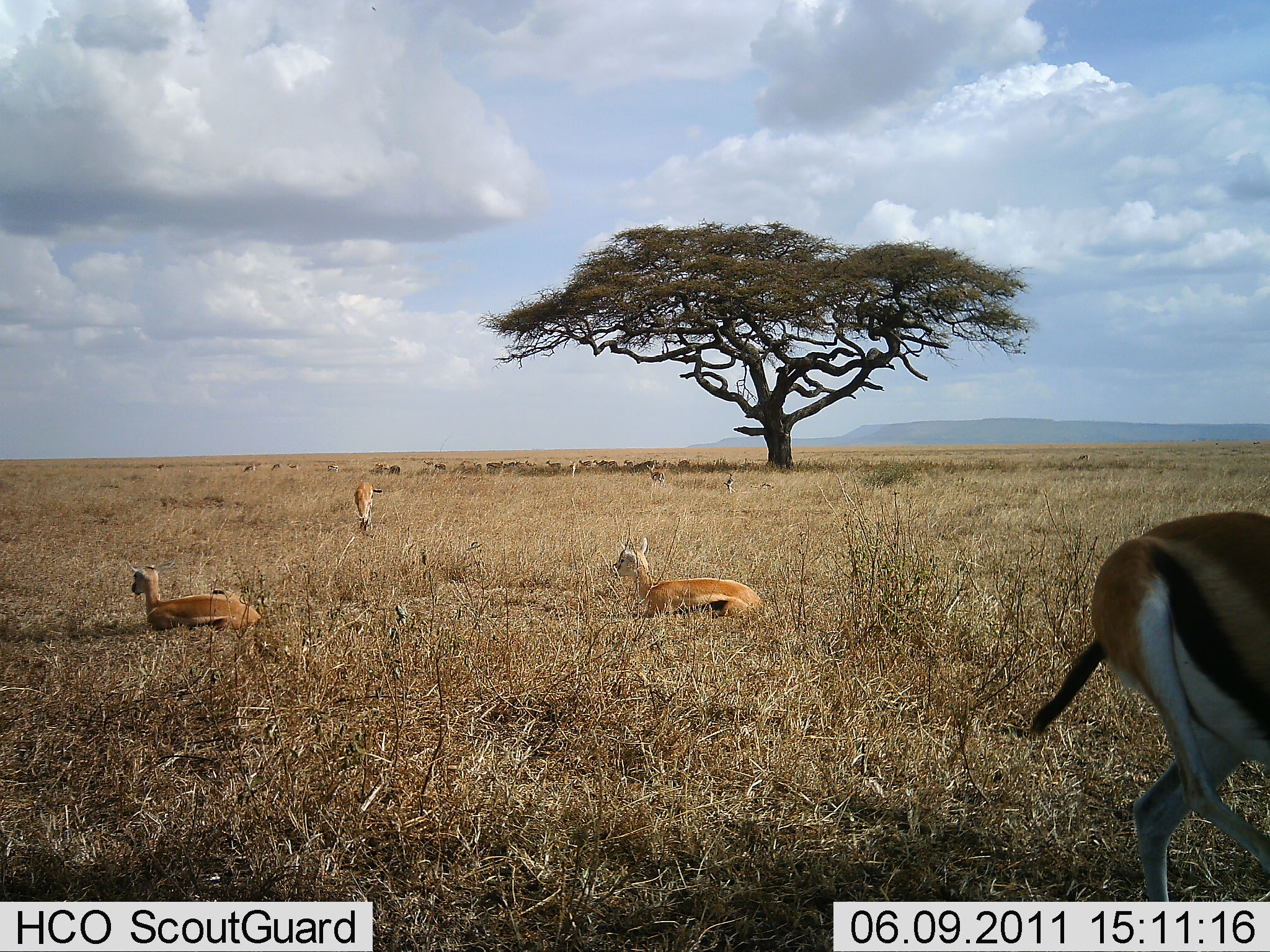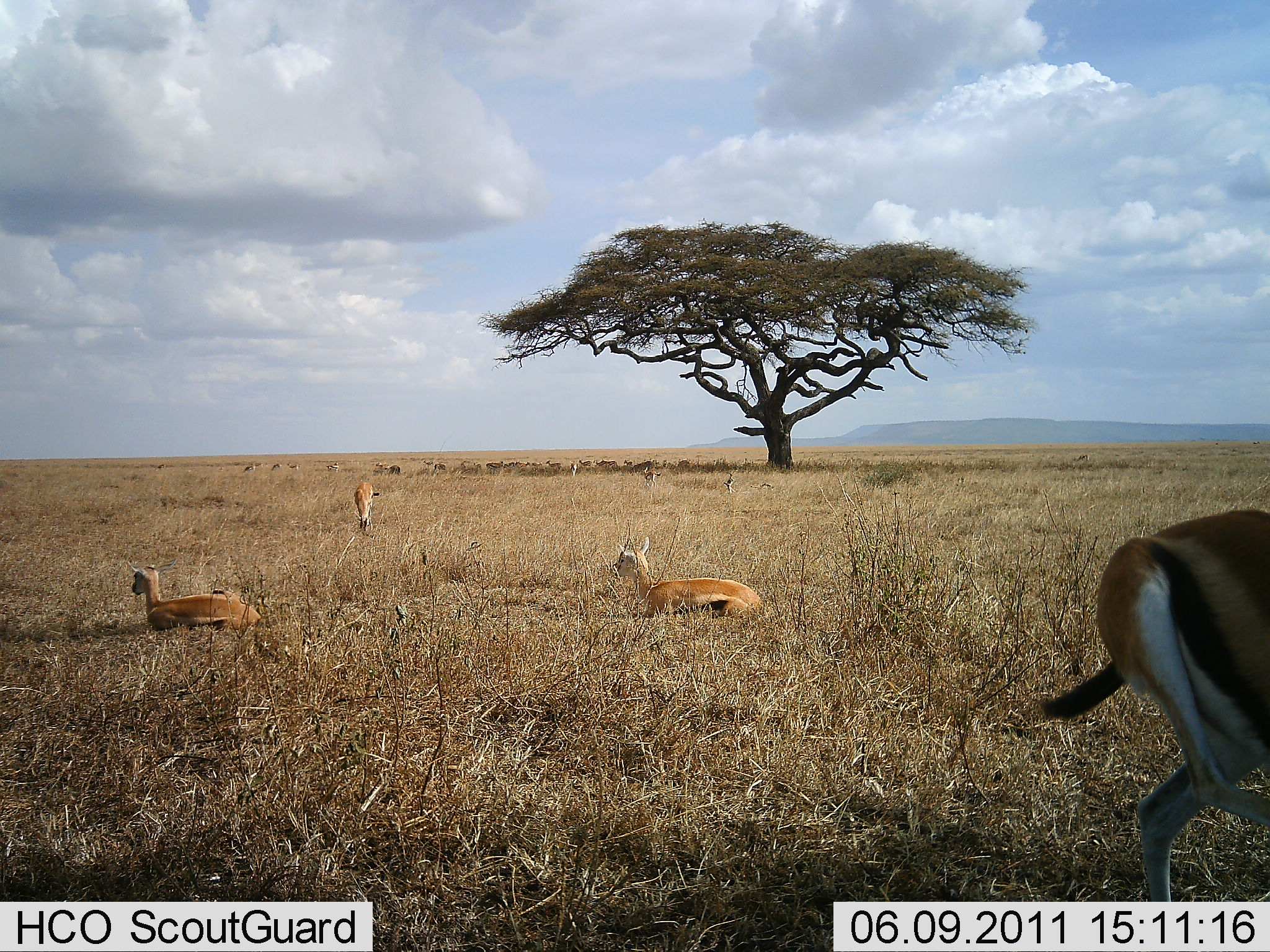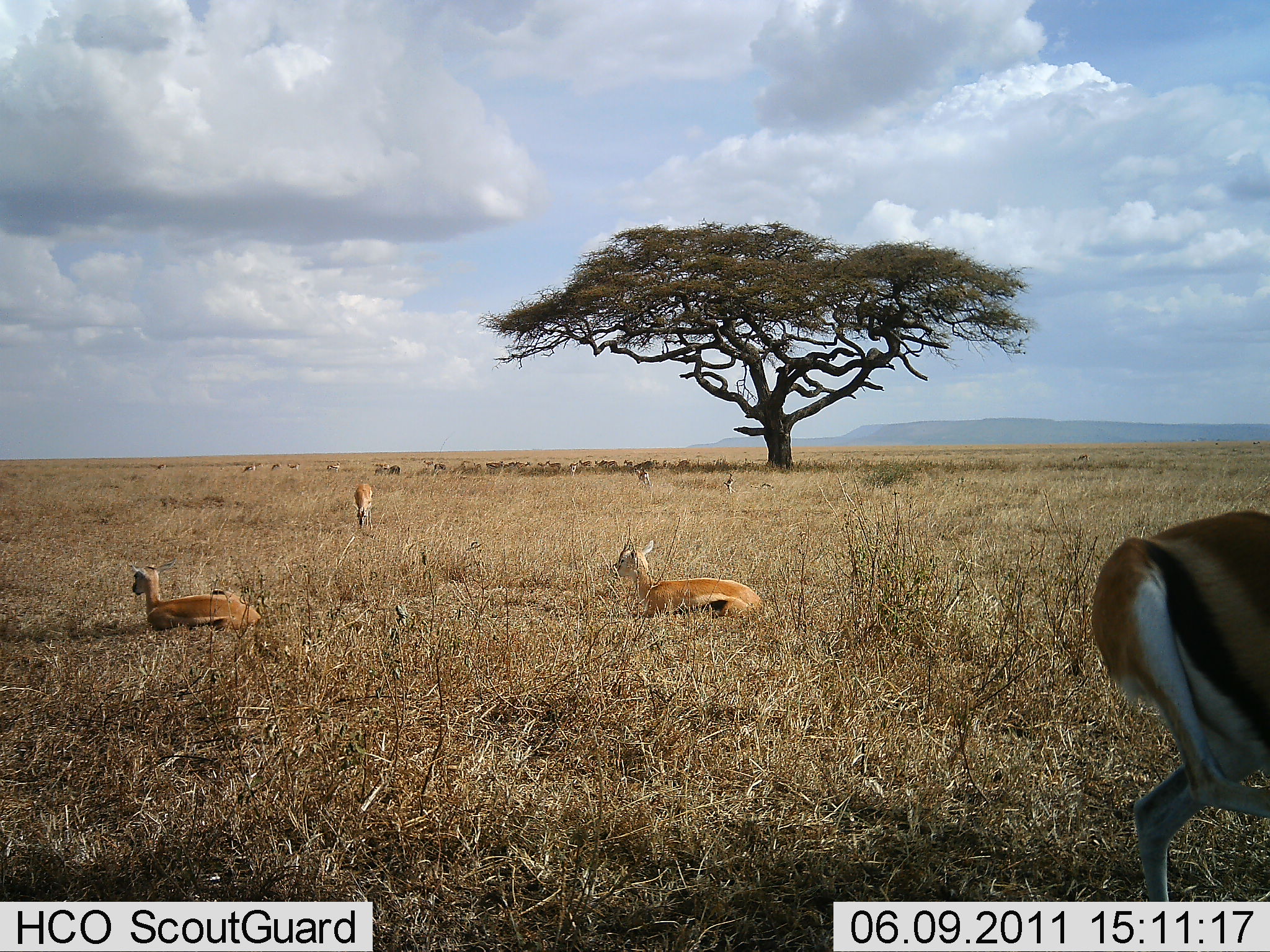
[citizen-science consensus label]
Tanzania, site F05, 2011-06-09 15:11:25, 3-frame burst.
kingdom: Animalia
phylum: Chordata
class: Mammalia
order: Artiodactyla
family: Bovidae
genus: Eudorcas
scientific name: Eudorcas thomsonii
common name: thomson's gazelle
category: gazellethomsons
Gazellethomsons (thomson's gazelle) (Eudorcas thomsonii), count 4. Behavior (volunteer vote fractions): standing 42%, resting 100%, moving 8%, interacting 0%. Young present (vote fraction): 0%. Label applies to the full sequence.